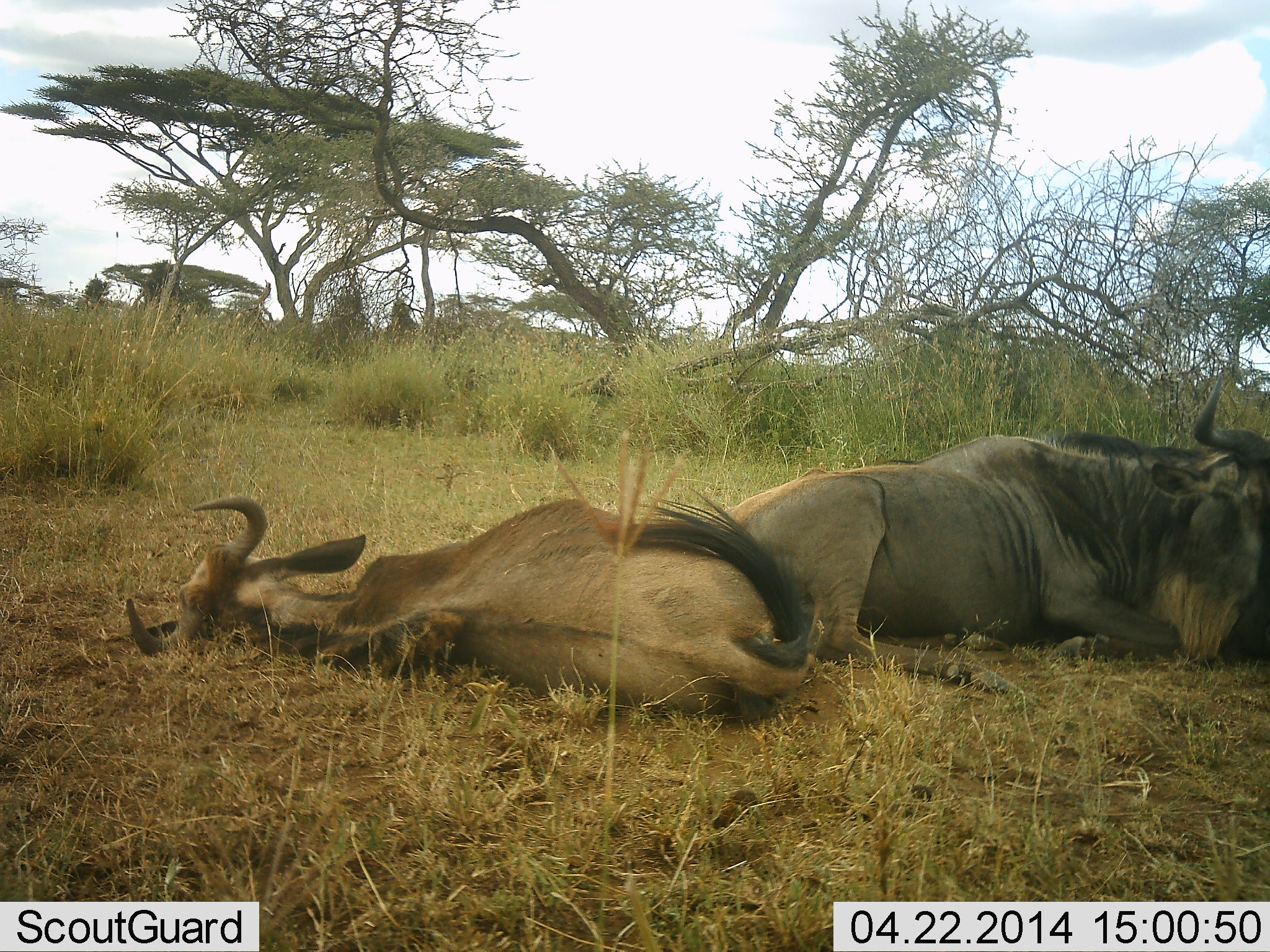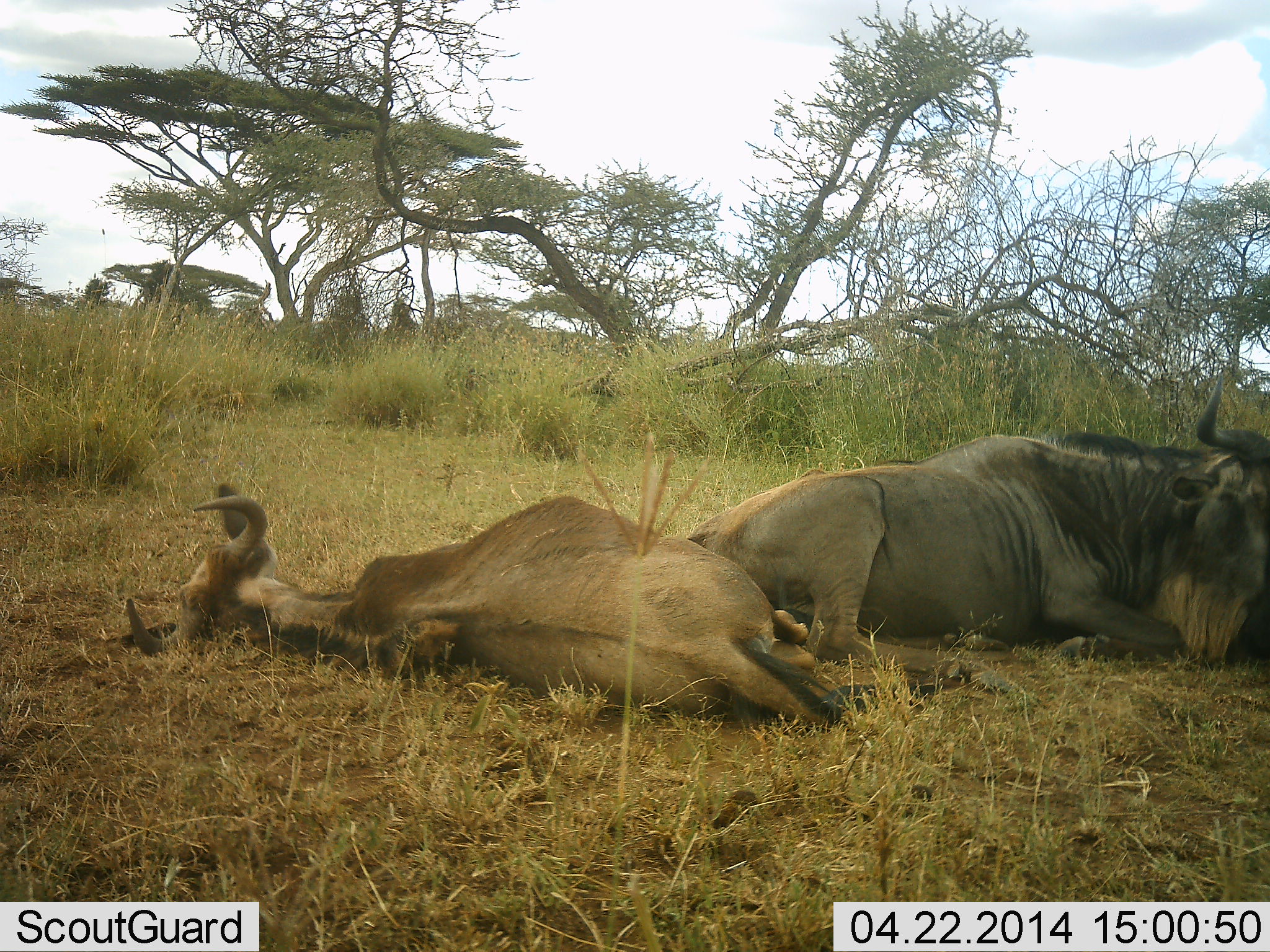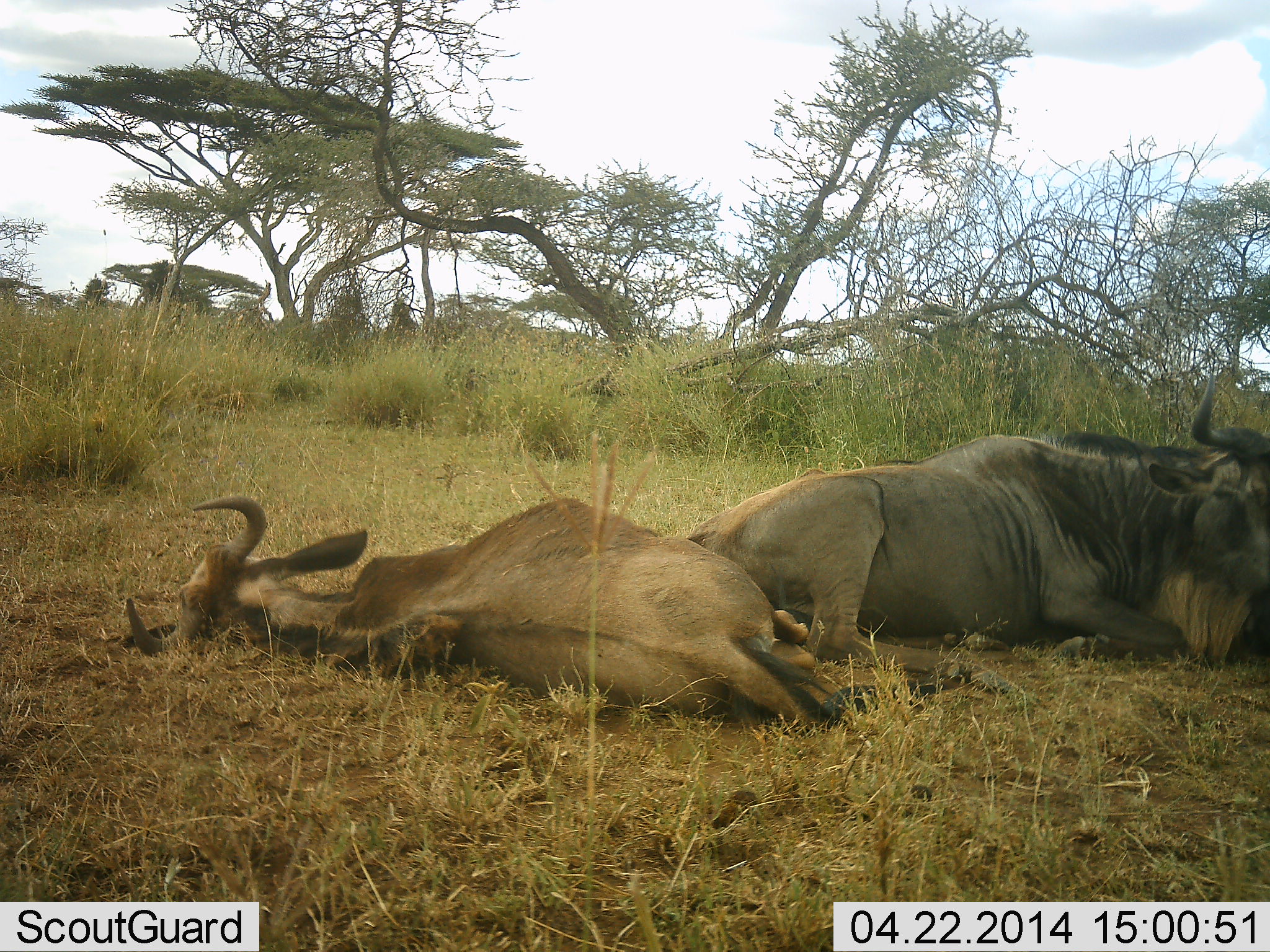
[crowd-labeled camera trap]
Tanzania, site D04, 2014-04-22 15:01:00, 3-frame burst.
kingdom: Animalia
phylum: Chordata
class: Mammalia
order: Artiodactyla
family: Bovidae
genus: Connochaetes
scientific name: Connochaetes taurinus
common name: blue wildebeest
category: wildebeest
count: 2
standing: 10%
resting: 90%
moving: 0%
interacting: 0%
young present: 10%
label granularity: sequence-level